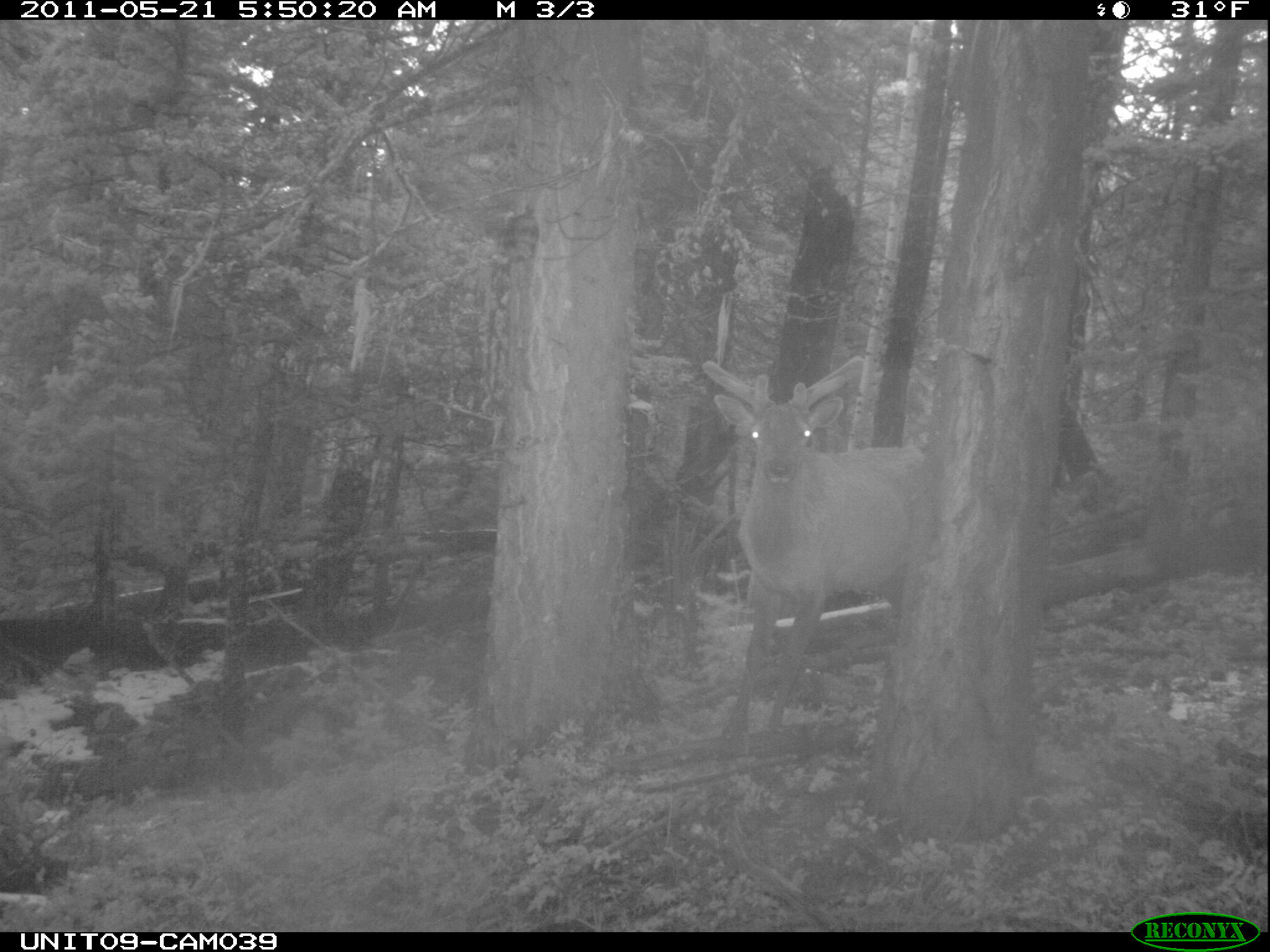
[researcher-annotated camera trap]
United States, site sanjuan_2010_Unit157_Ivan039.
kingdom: Animalia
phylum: Chordata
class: Mammalia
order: Artiodactyla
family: Cervidae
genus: Cervus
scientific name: Cervus elaphus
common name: red deer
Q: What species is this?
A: Cervus elaphus (red deer).